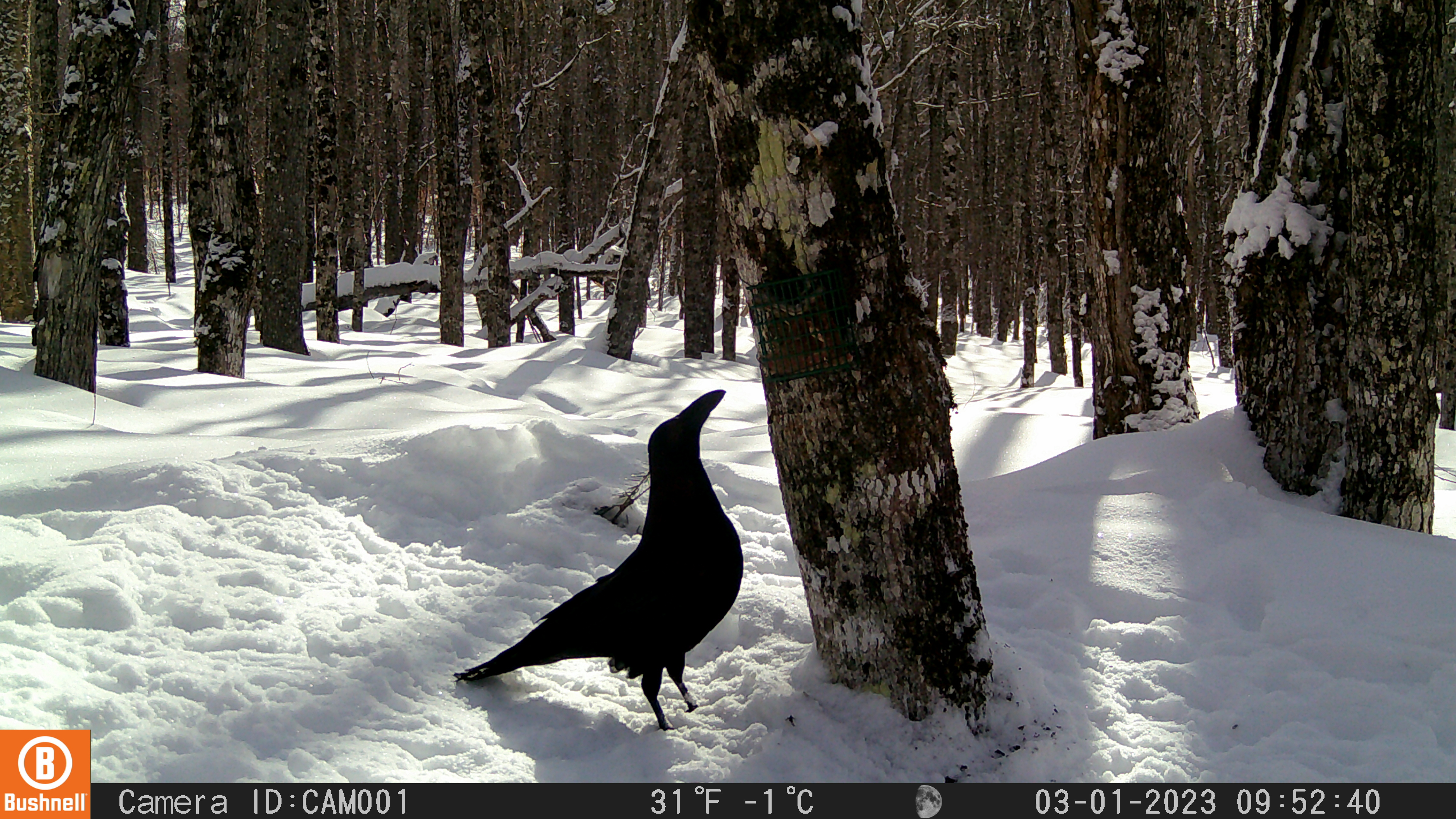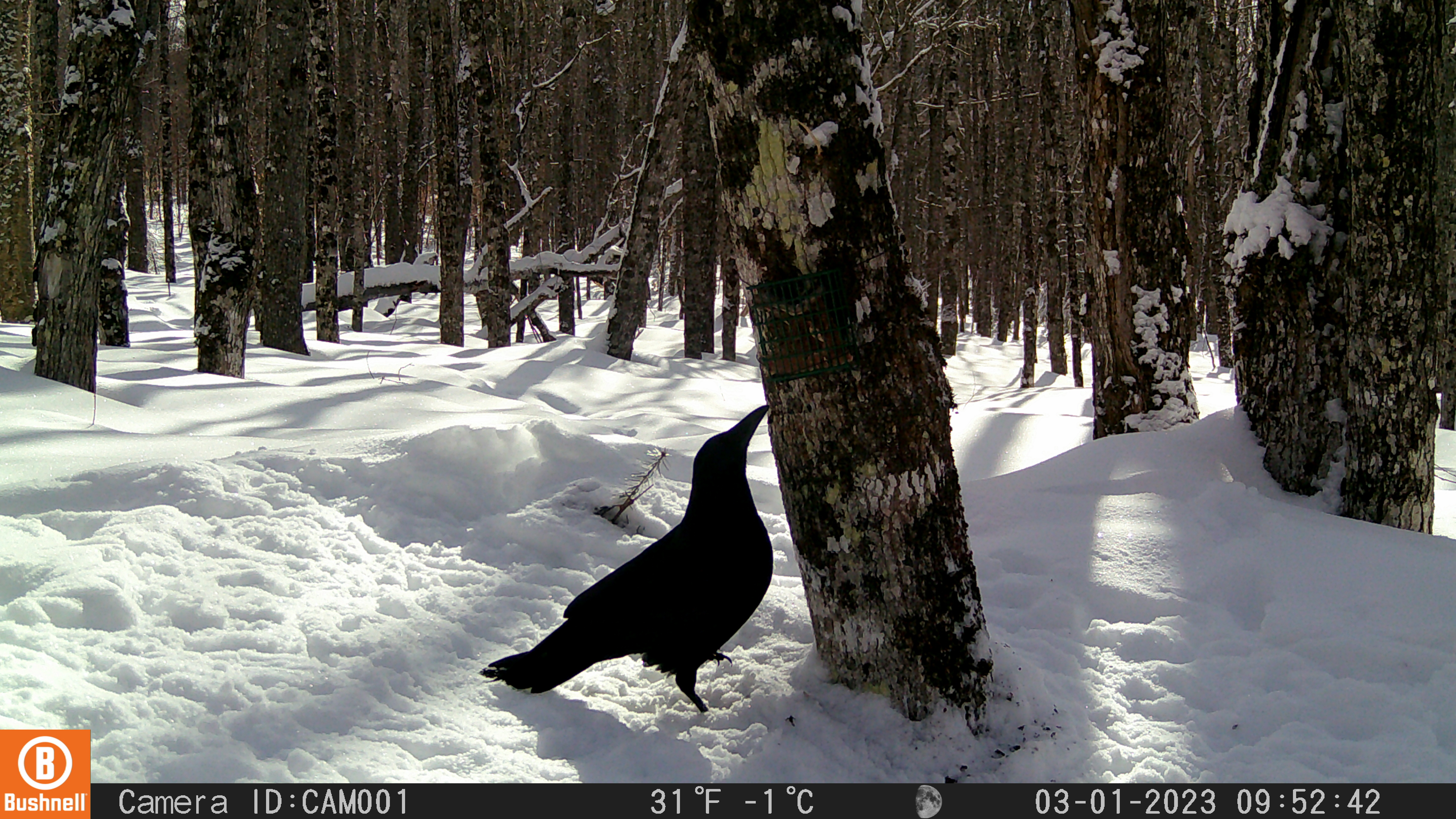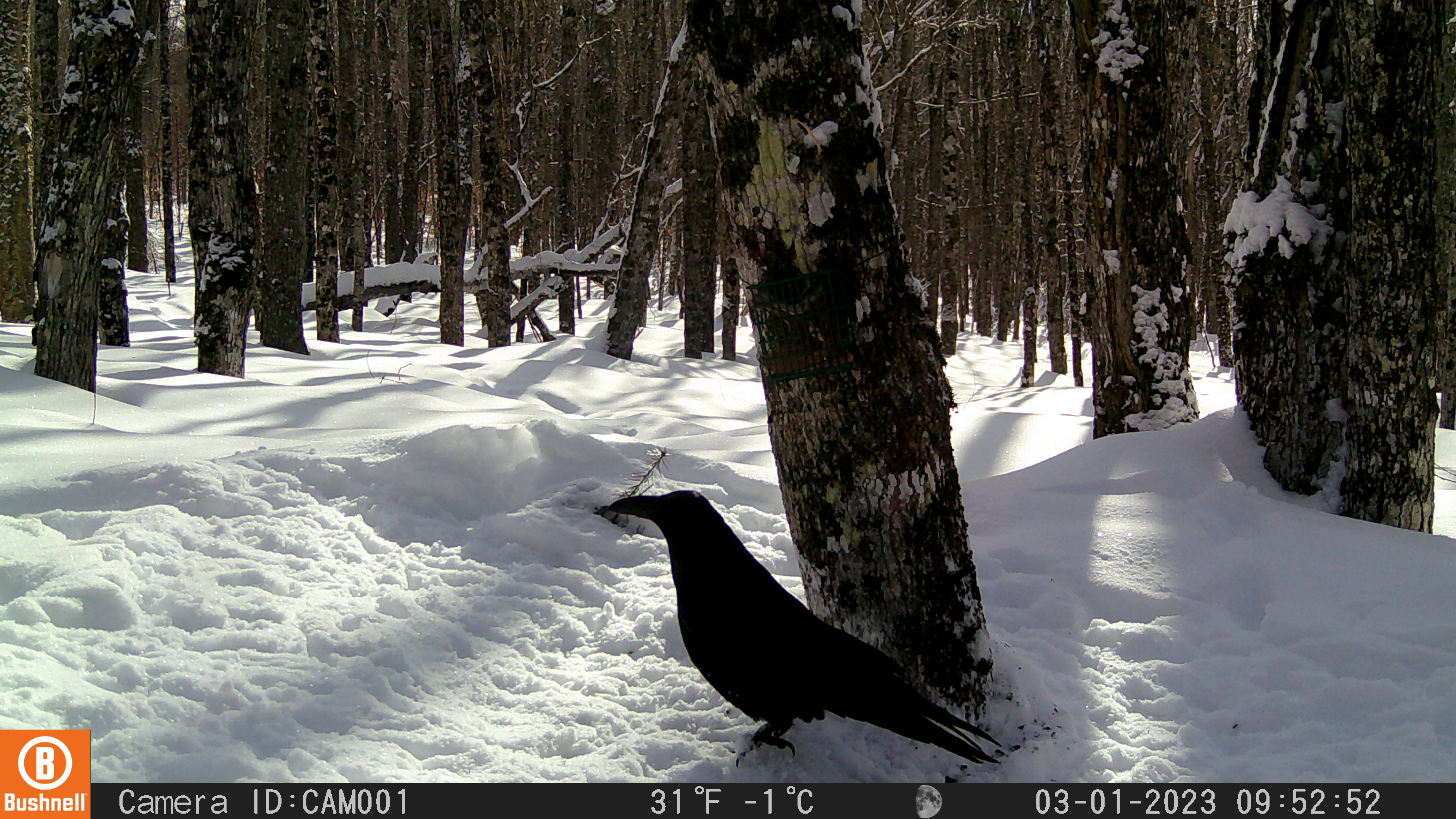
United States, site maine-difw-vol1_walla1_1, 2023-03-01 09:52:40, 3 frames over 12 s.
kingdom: Animalia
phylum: Chordata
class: Aves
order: Passeriformes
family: Corvidae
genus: Corvus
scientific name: Corvus corax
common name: common raven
Common raven (Corvus corax).